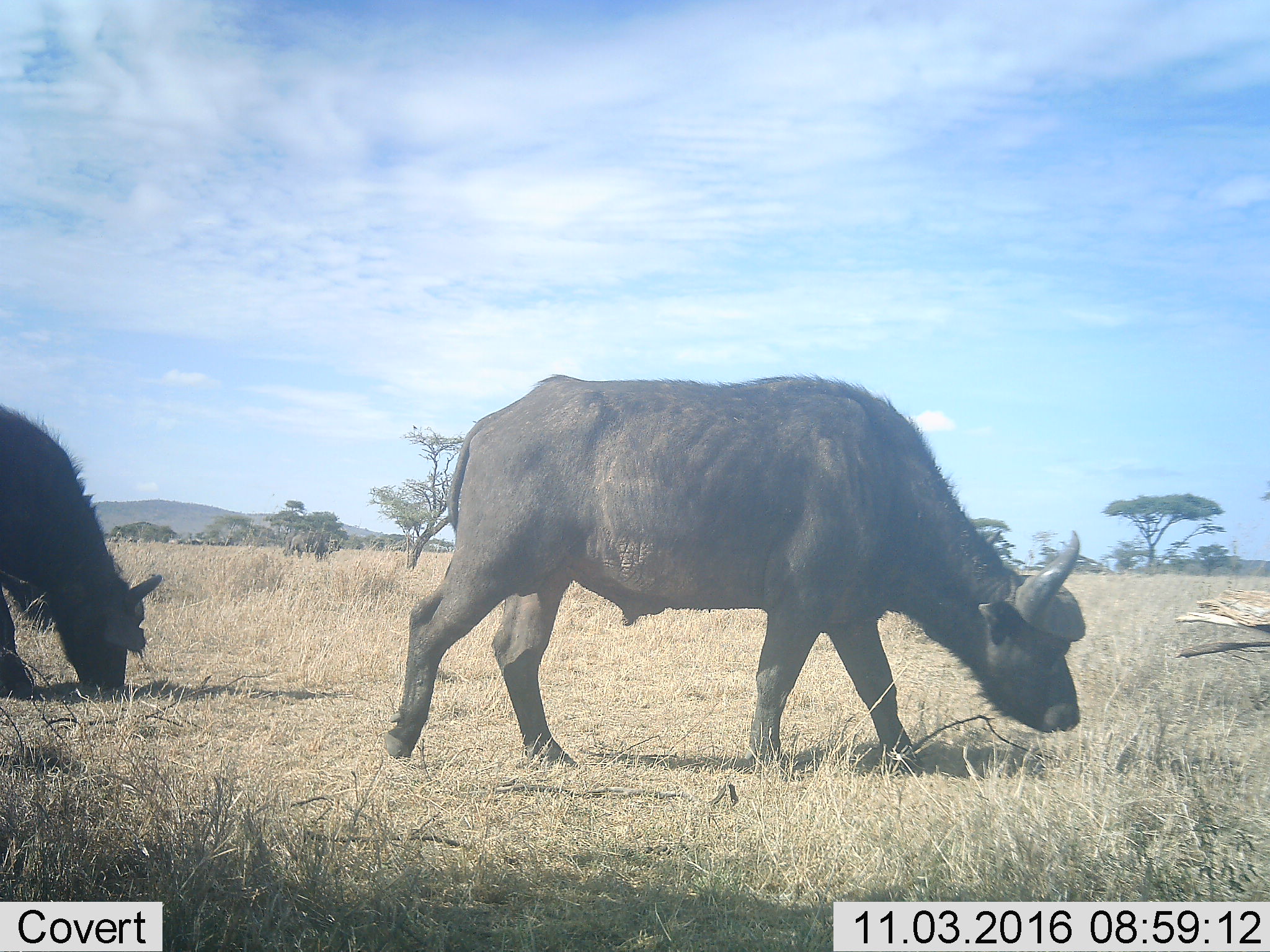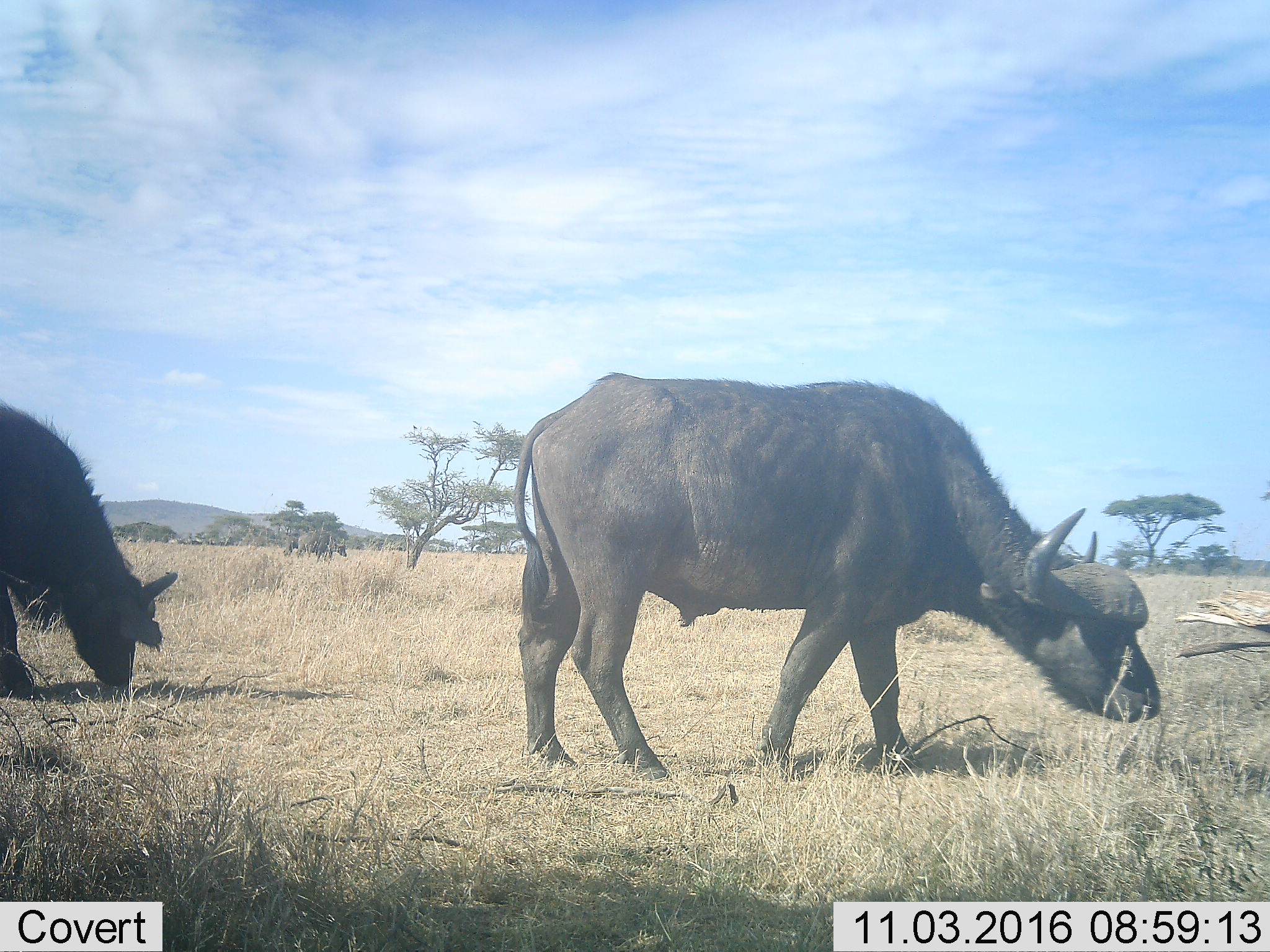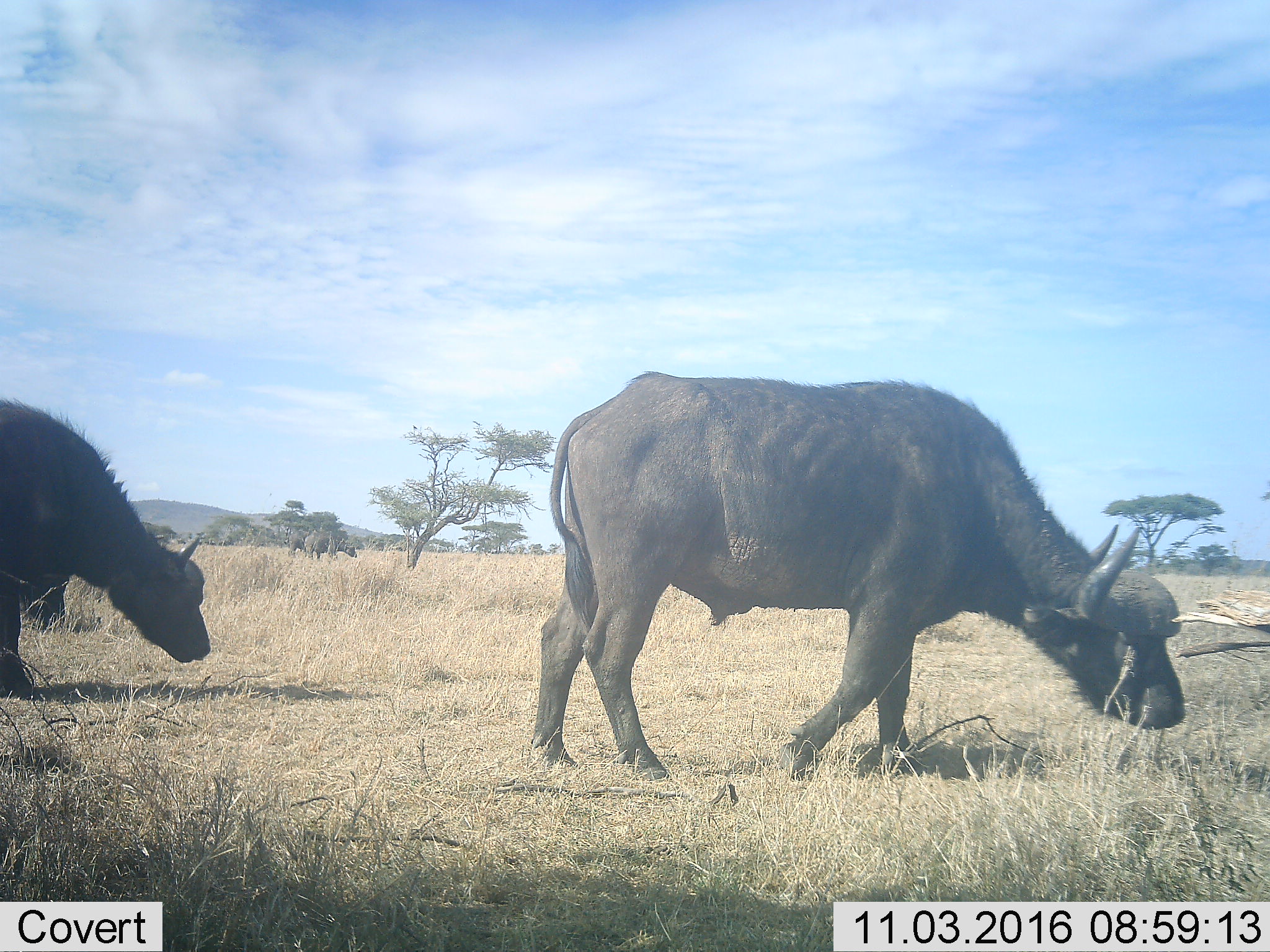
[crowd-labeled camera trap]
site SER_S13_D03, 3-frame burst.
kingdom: Animalia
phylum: Chordata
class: Mammalia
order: Artiodactyla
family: Bovidae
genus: Syncerus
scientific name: Syncerus caffer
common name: african buffalo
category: buffalo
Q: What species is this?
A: Buffalo (african buffalo) (Syncerus caffer).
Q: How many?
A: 2.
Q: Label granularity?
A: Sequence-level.